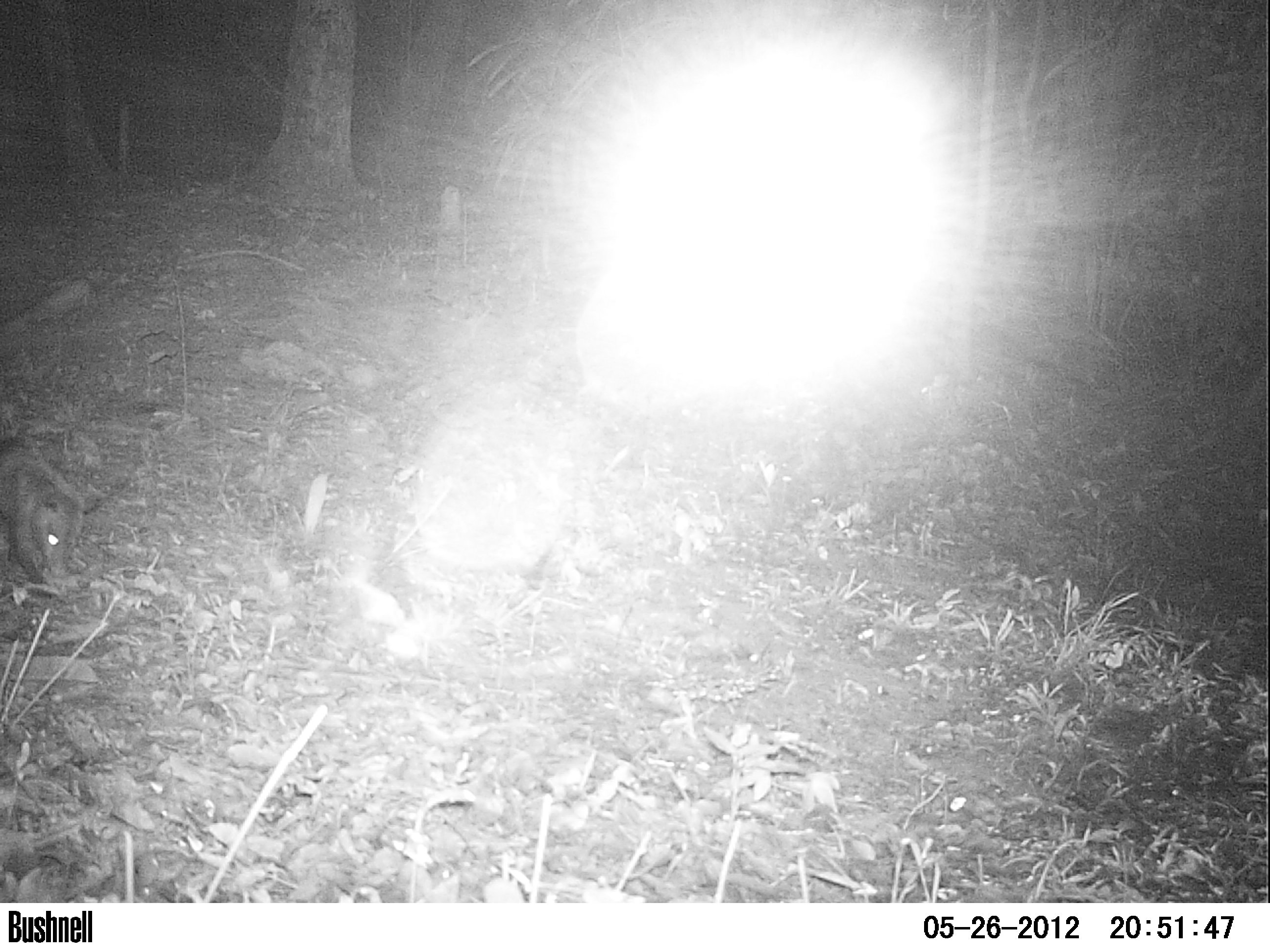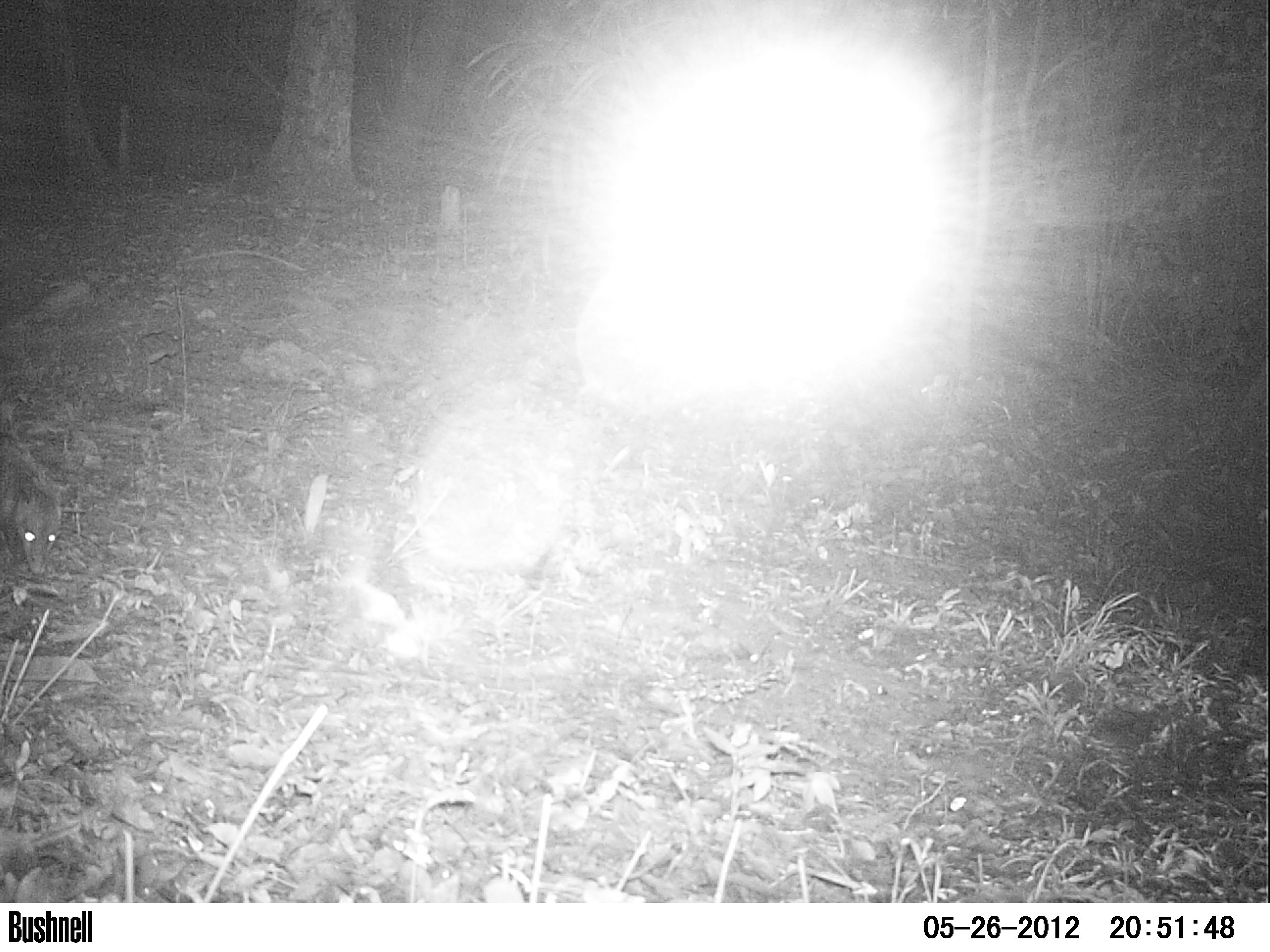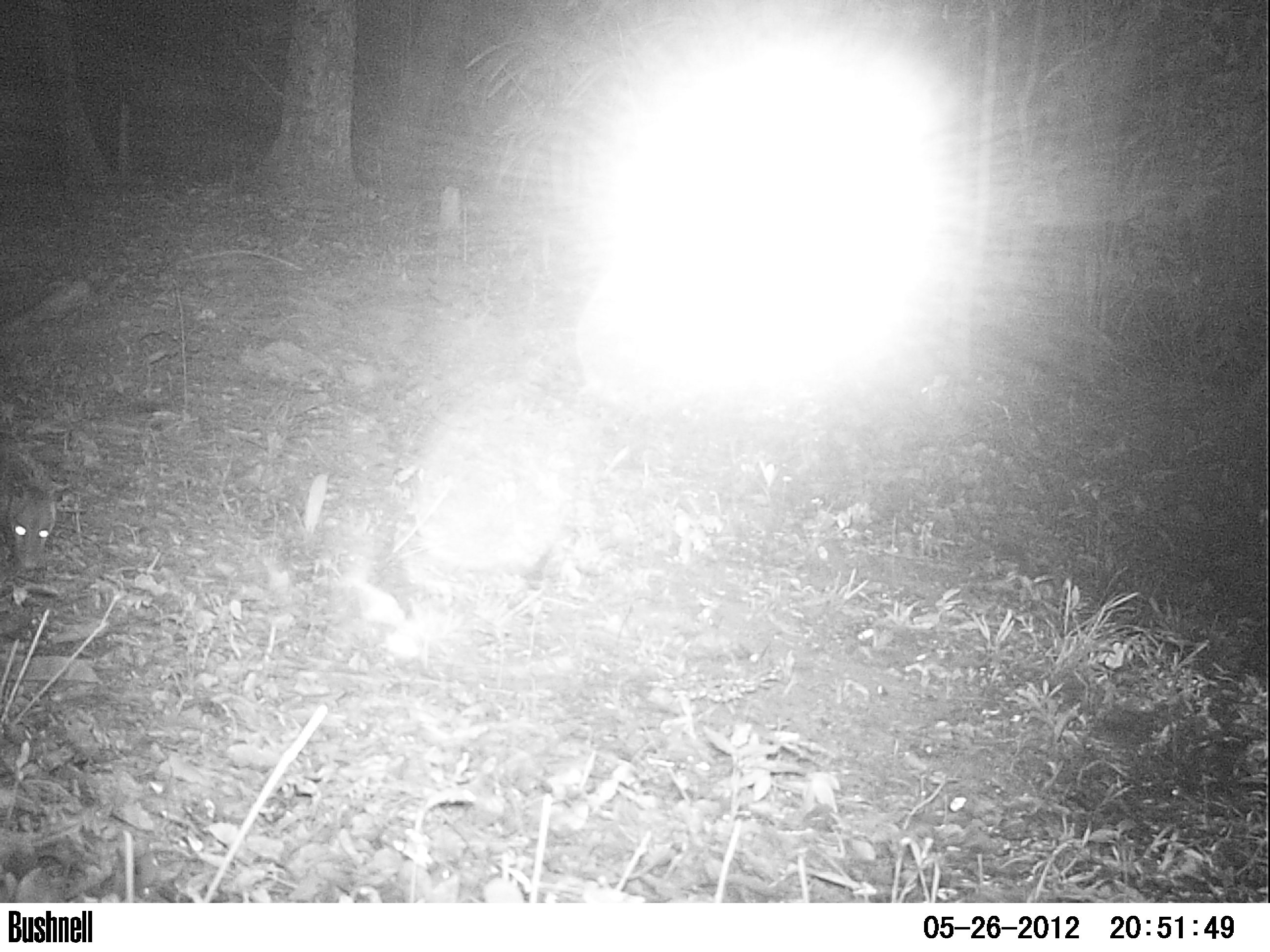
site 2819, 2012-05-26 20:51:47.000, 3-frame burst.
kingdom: Animalia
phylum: Chordata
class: Mammalia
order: Didelphimorphia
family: Didelphidae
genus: Didelphis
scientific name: Didelphis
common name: american opossums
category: didelphis sp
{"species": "didelphis sp (american opossums) (Didelphis)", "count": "1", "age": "adult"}